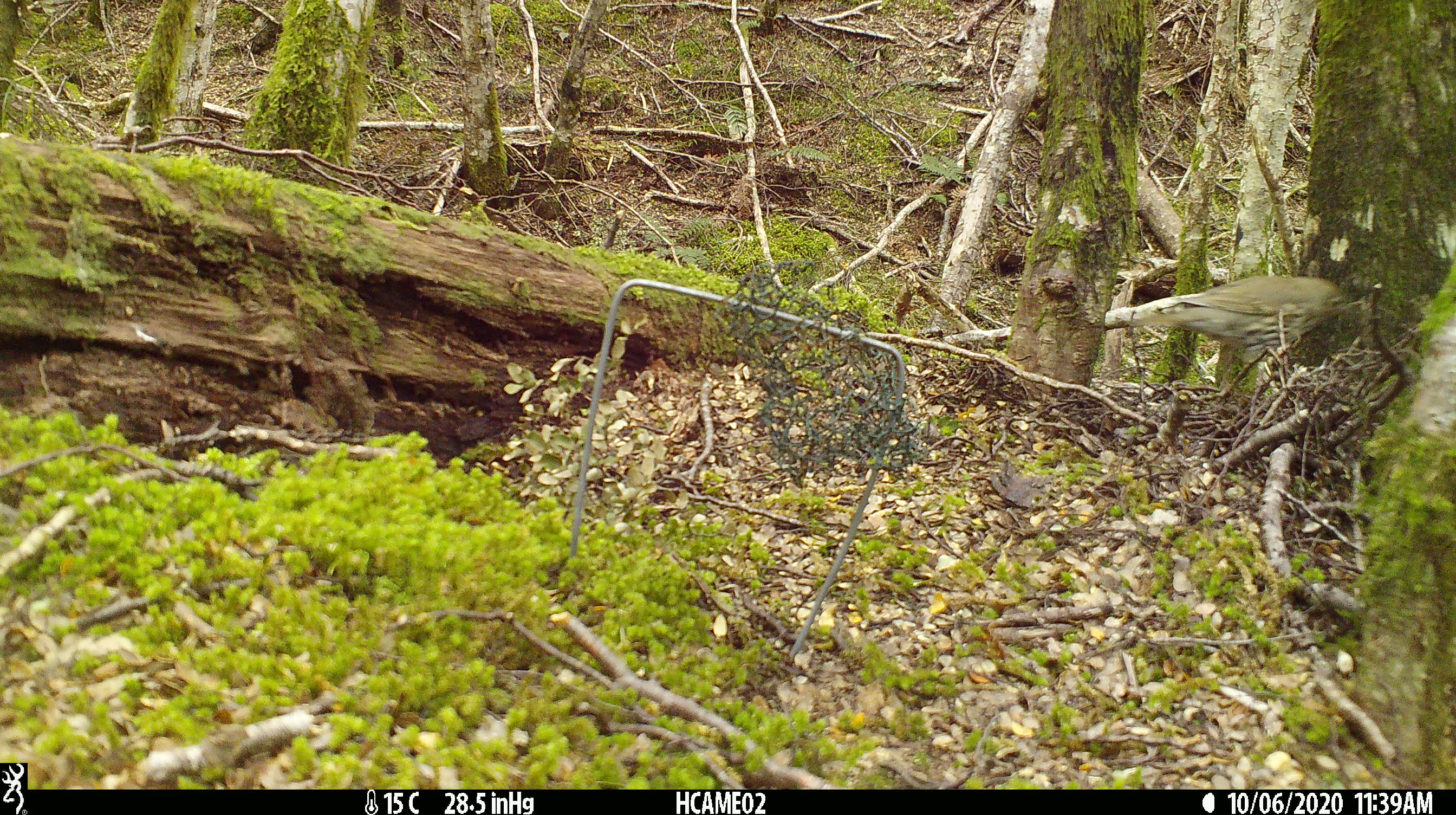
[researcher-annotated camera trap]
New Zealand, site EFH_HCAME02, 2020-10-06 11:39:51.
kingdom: Animalia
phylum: Chordata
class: Aves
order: Passeriformes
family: Turdidae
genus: Turdus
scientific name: Turdus philomelos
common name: song thrush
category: thrush